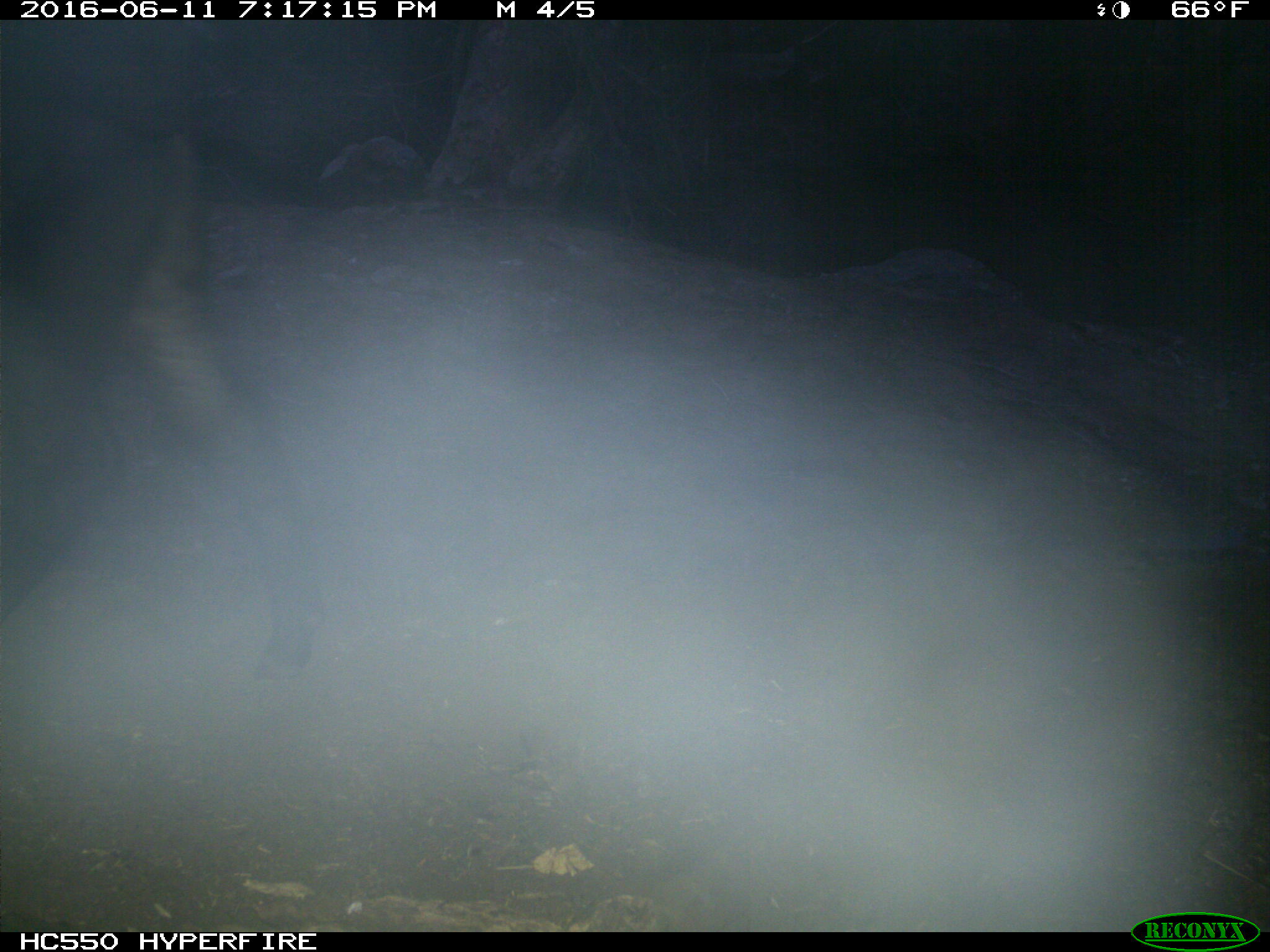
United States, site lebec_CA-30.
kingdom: Animalia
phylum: Chordata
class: Mammalia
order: Artiodactyla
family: Bovidae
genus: Bos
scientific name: Bos taurus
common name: domestic cow